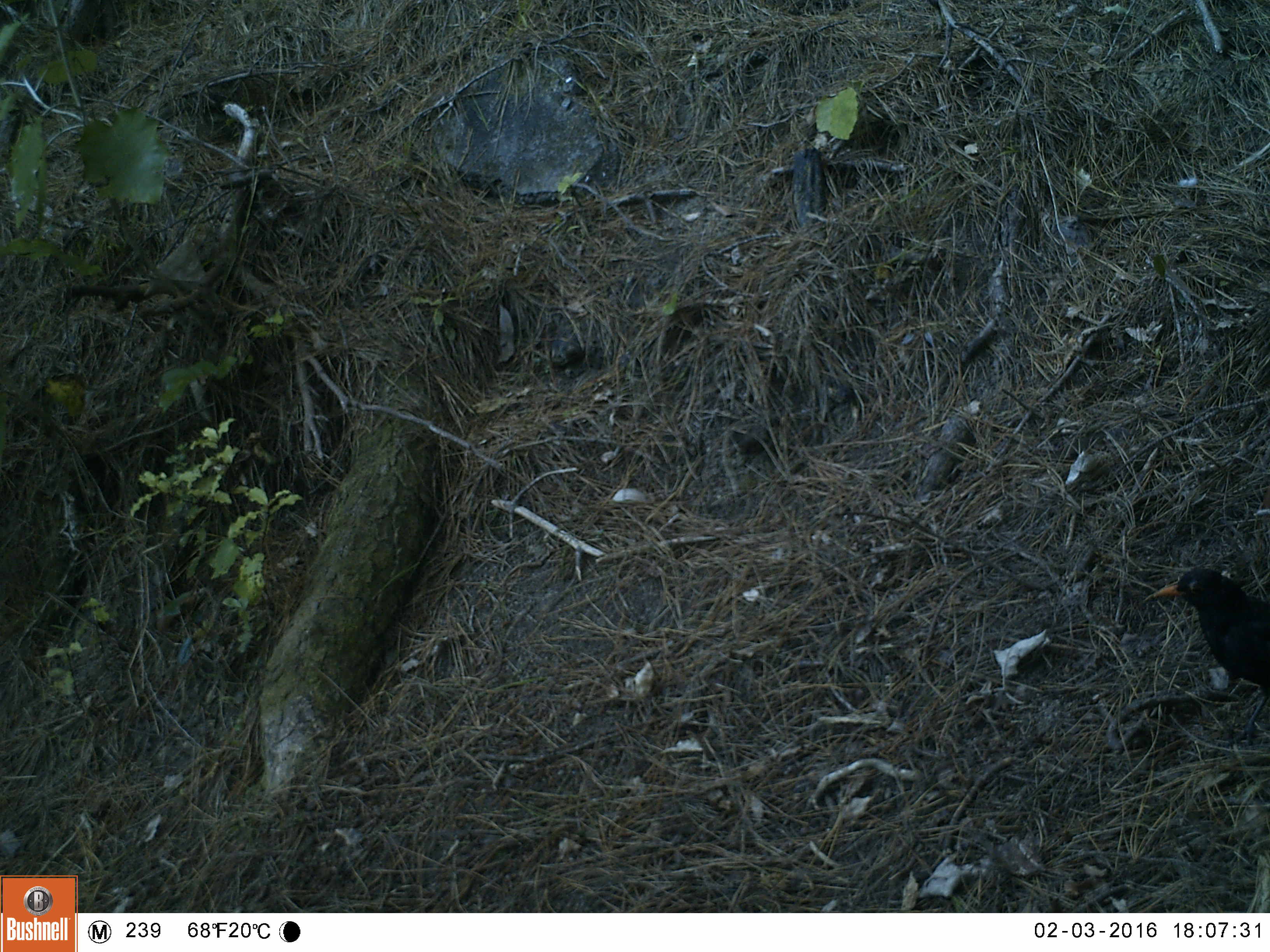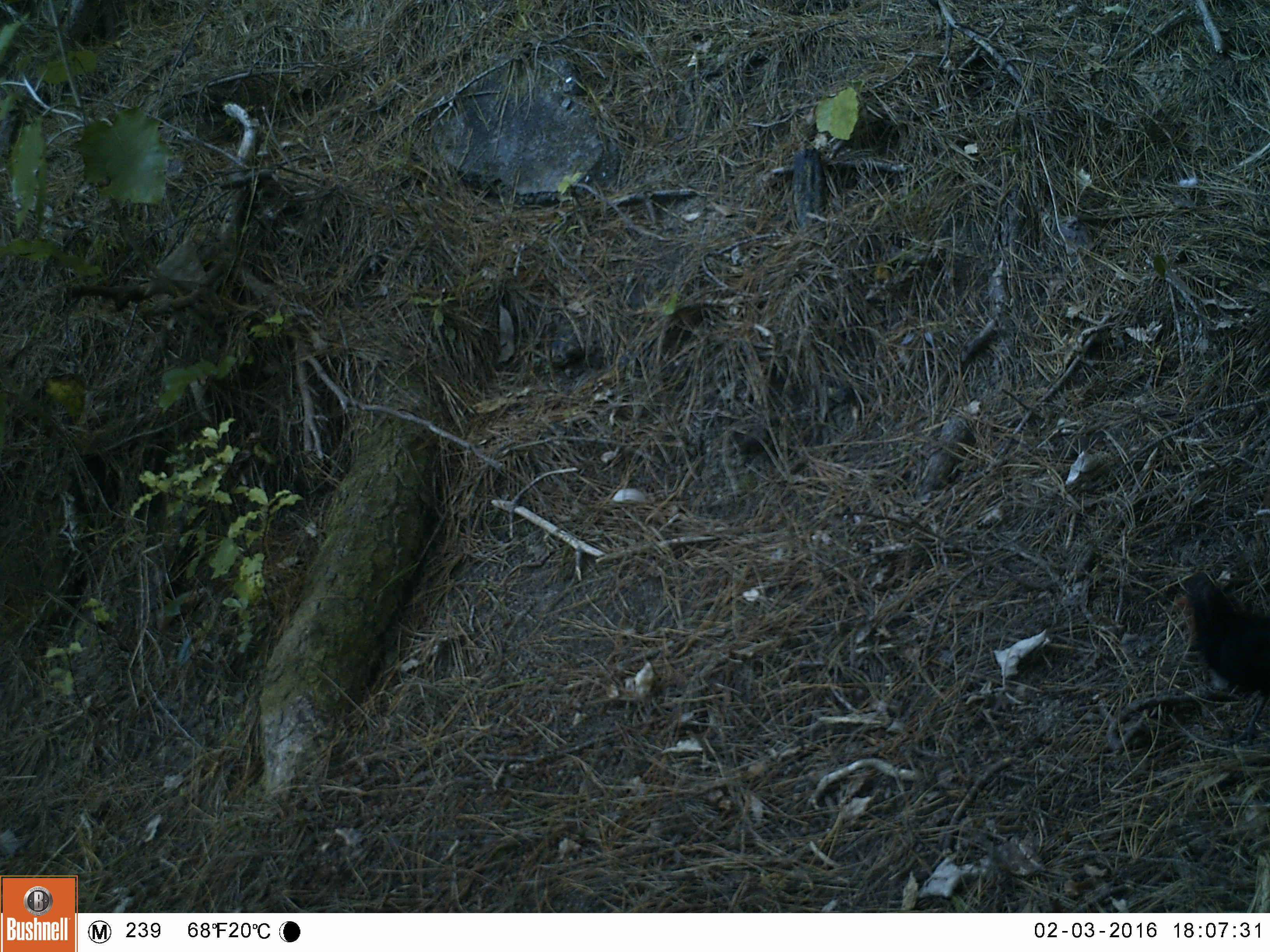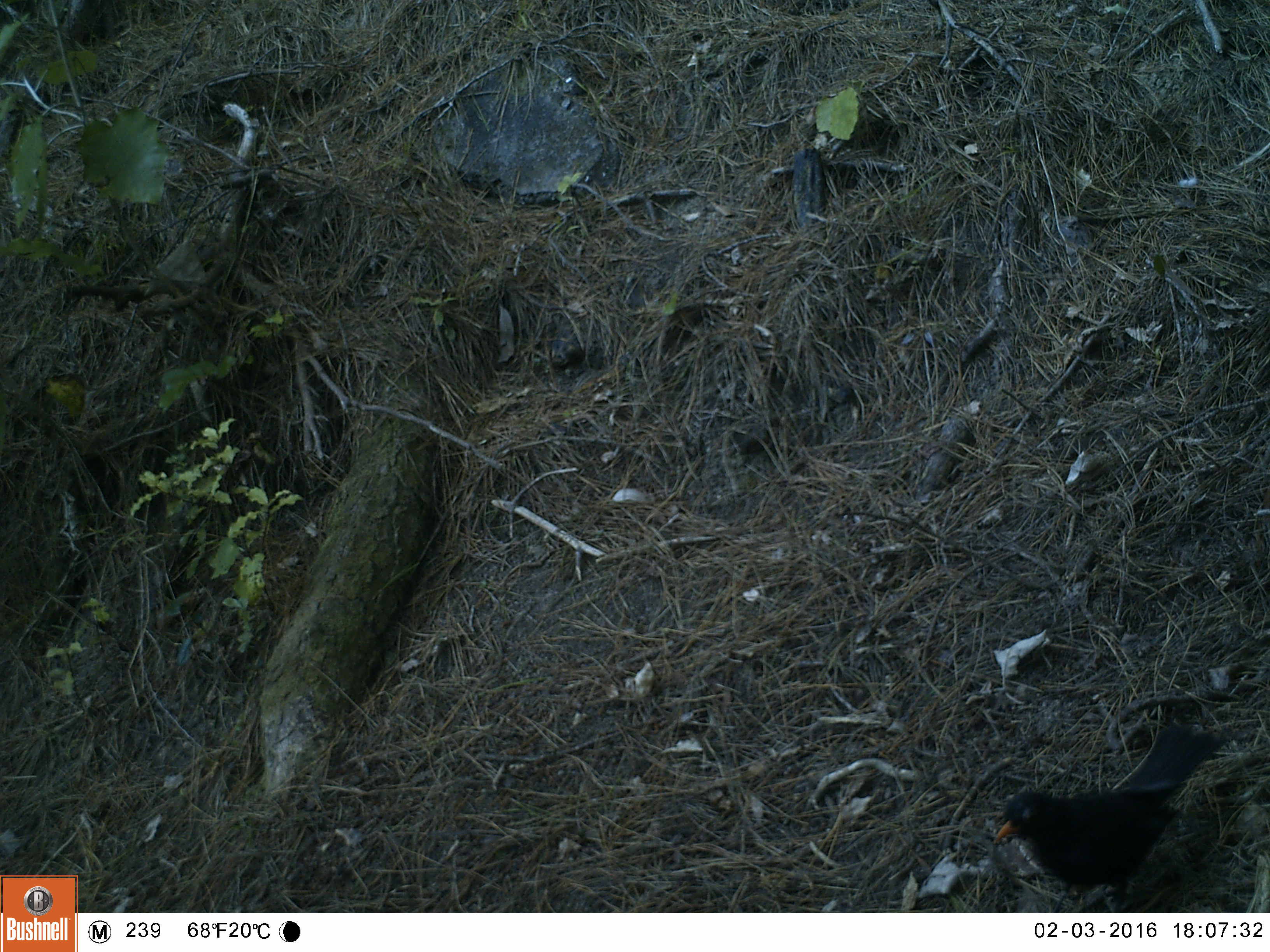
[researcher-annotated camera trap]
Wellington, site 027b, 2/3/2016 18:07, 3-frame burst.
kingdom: Animalia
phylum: Chordata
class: Aves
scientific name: Aves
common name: bird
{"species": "bird (Aves)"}